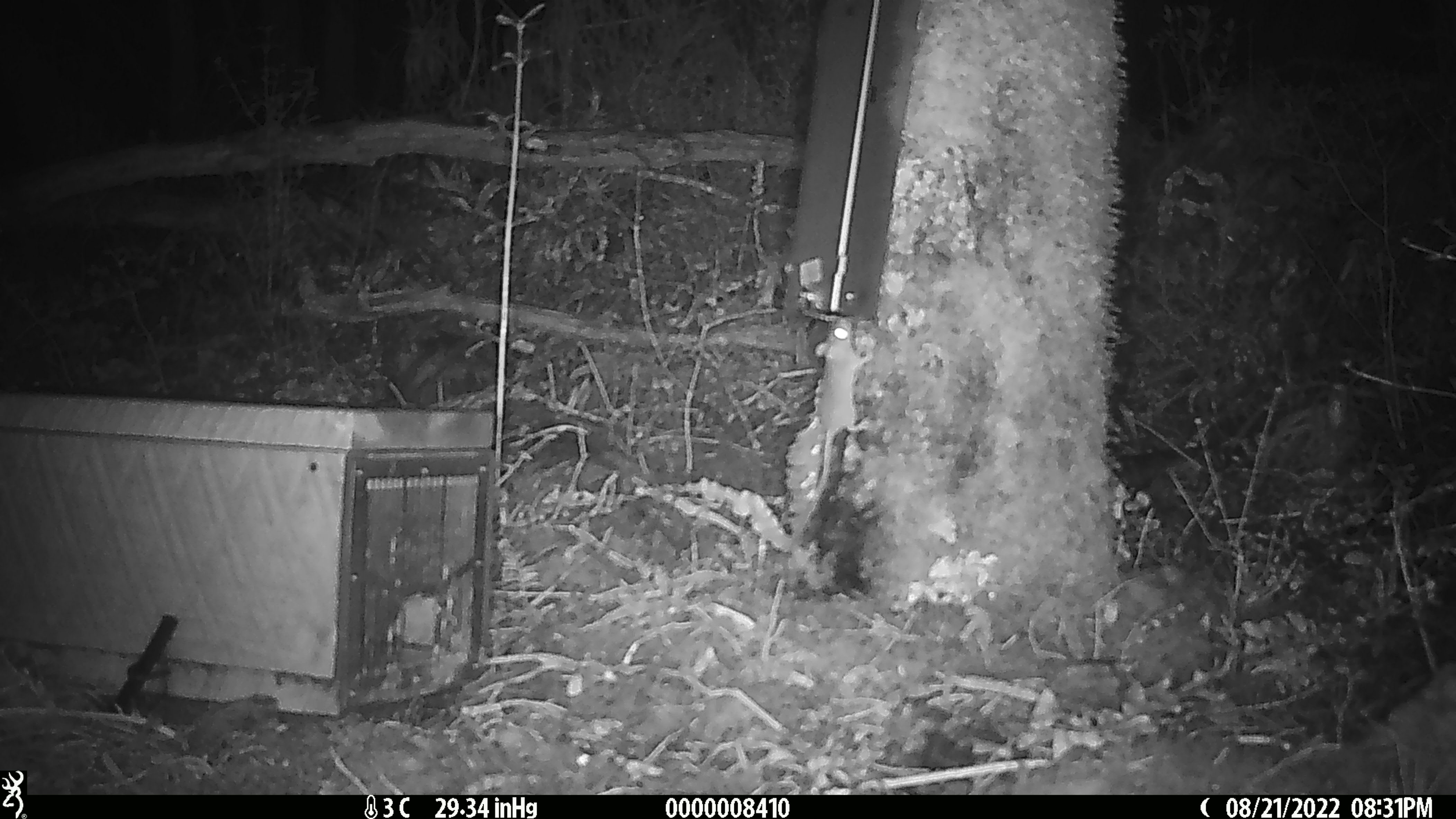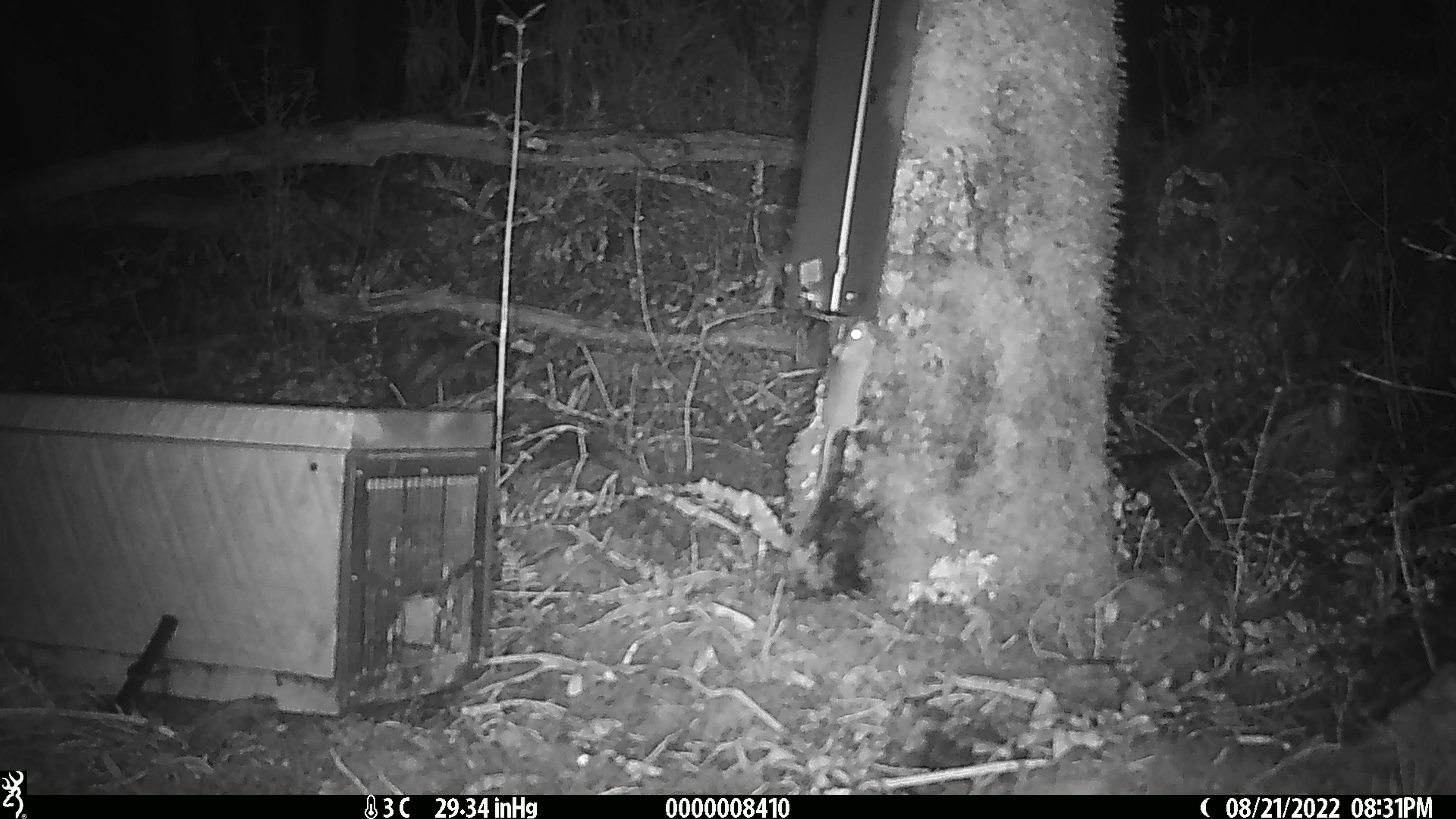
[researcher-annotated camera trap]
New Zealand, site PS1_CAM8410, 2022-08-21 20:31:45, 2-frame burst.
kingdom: Animalia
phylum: Chordata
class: Mammalia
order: Rodentia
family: Muridae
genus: Mus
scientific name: Mus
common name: mouse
Mouse (Mus).